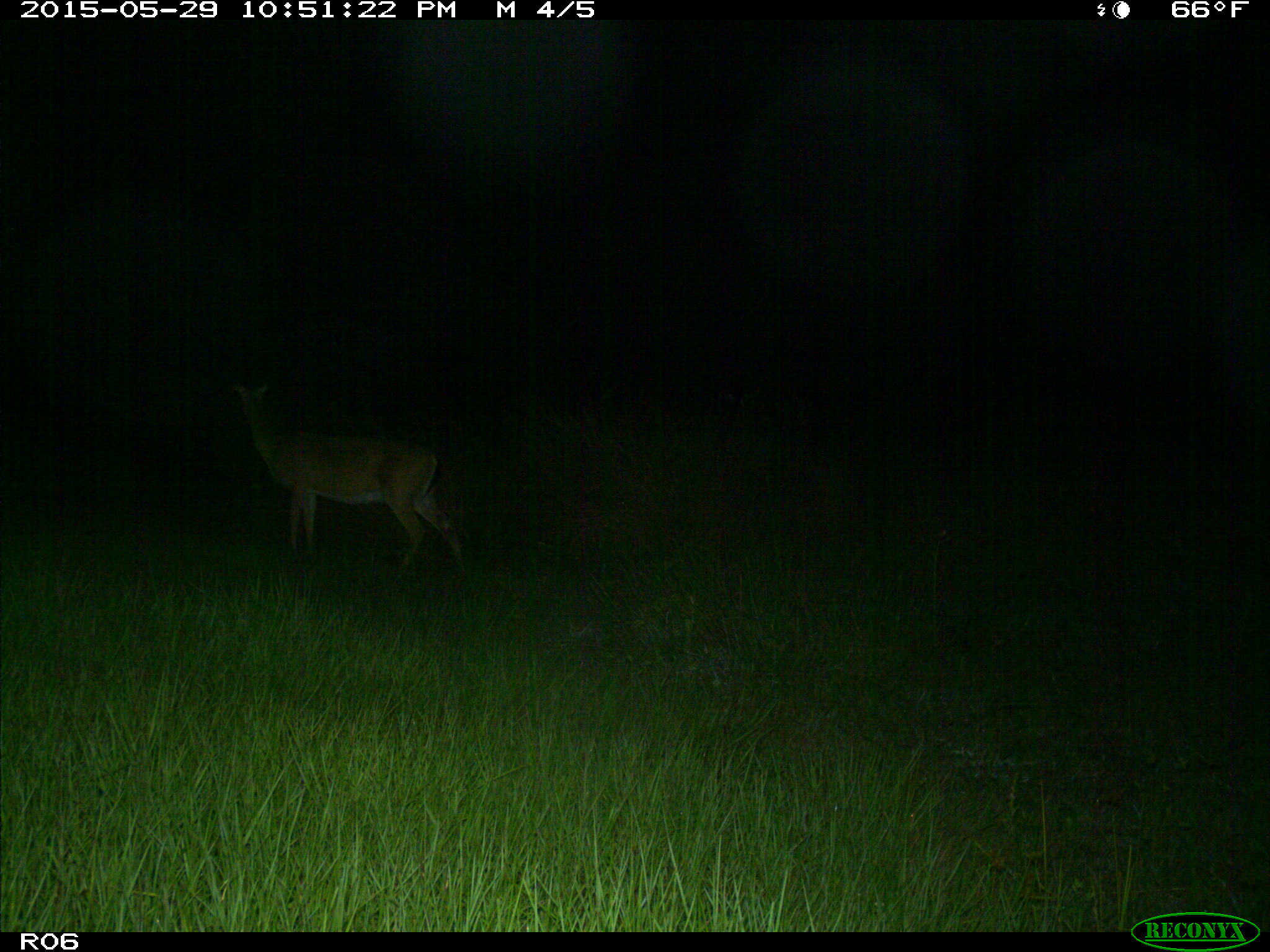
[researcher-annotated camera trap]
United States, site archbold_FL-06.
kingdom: Animalia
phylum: Chordata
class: Mammalia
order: Artiodactyla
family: Cervidae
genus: Odocoileus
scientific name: Odocoileus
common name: deer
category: unidentified deer